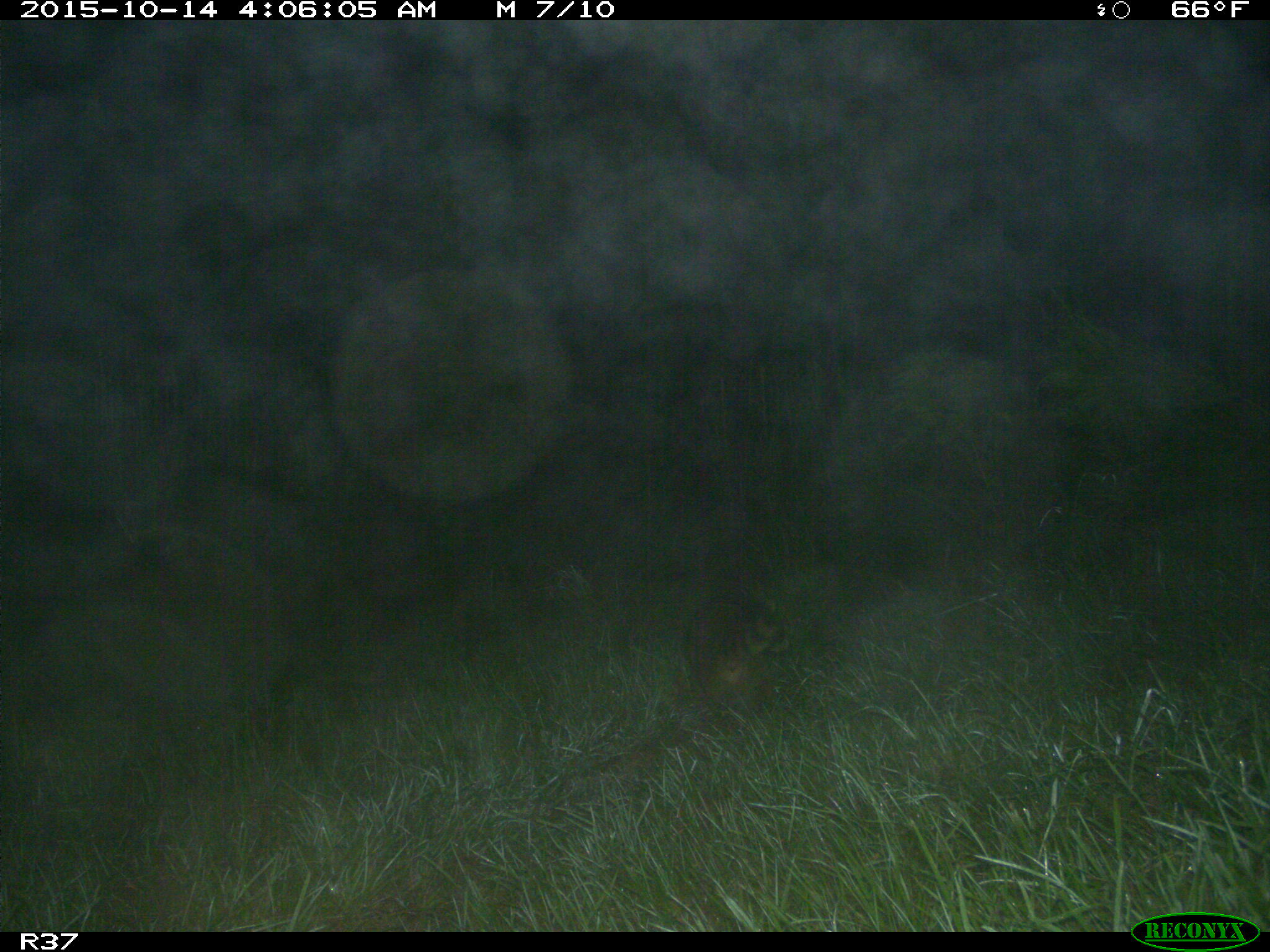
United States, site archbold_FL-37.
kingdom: Animalia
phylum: Chordata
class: Mammalia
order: Carnivora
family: Procyonidae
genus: Procyon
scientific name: Procyon lotor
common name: common raccoon